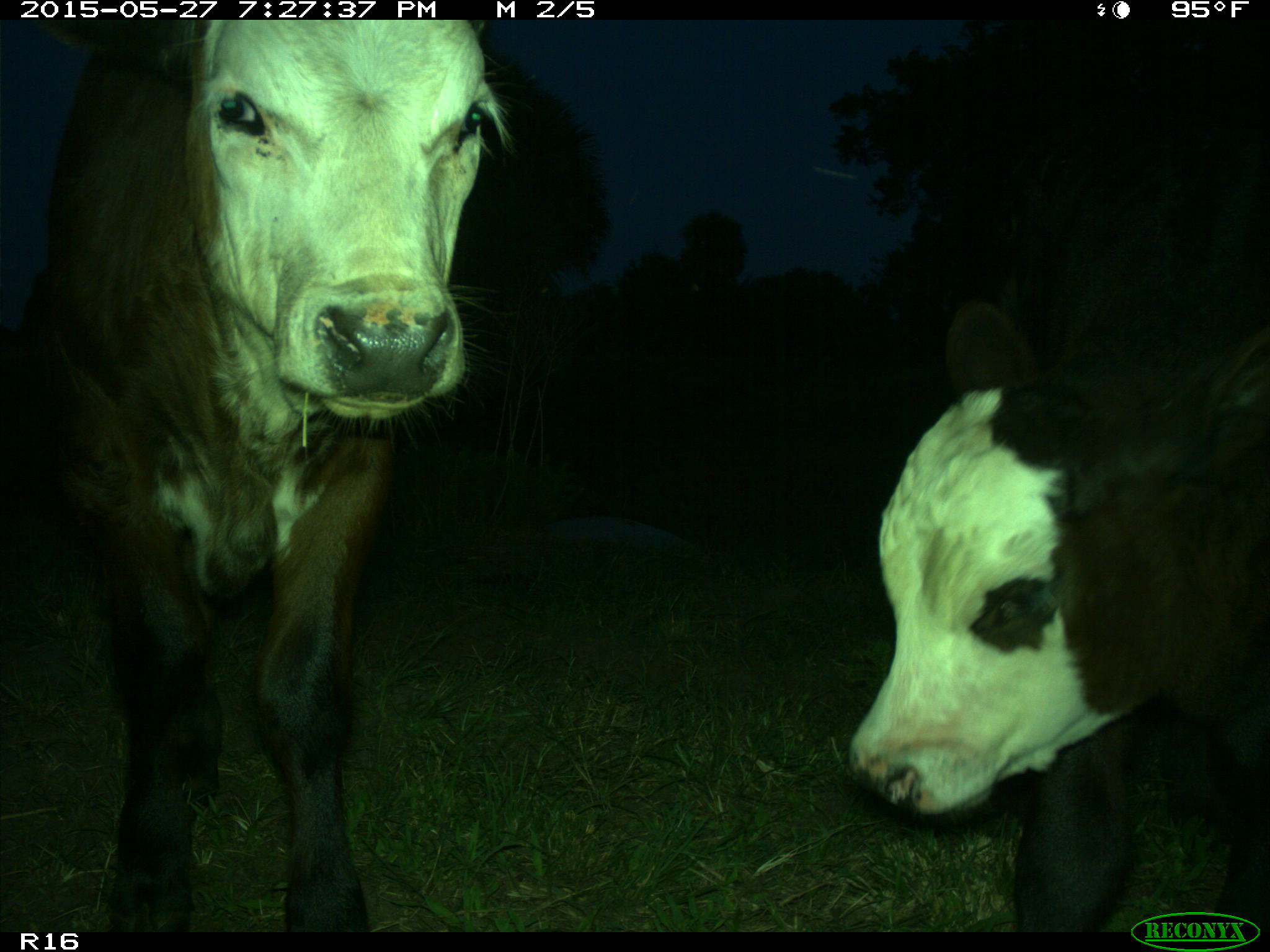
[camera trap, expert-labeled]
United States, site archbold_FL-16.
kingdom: Animalia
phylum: Chordata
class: Mammalia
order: Artiodactyla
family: Bovidae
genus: Bos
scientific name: Bos taurus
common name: domestic cow